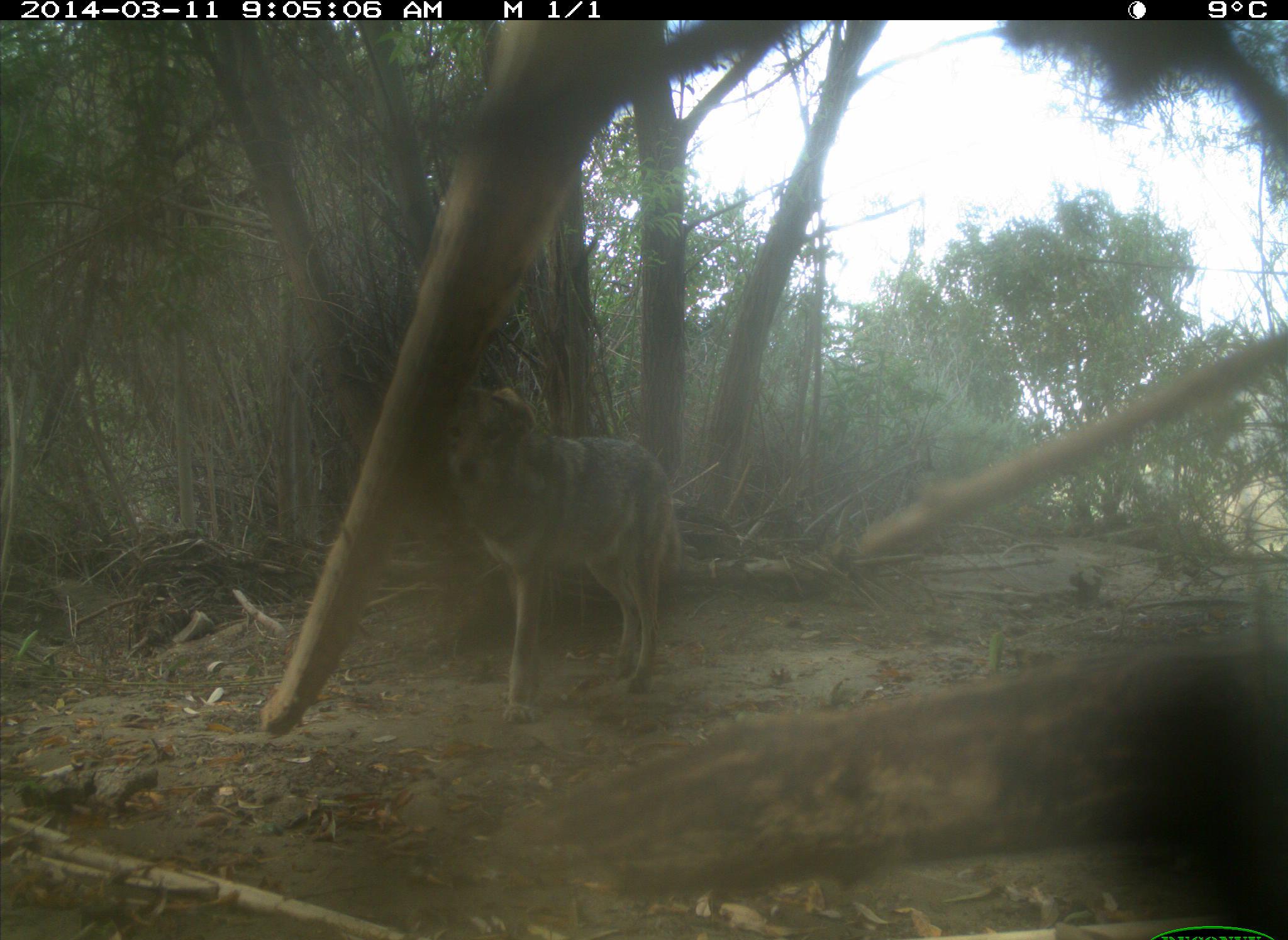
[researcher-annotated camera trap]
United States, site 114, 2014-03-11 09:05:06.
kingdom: Animalia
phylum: Chordata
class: Mammalia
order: Carnivora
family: Canidae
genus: Canis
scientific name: Canis latrans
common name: coyote